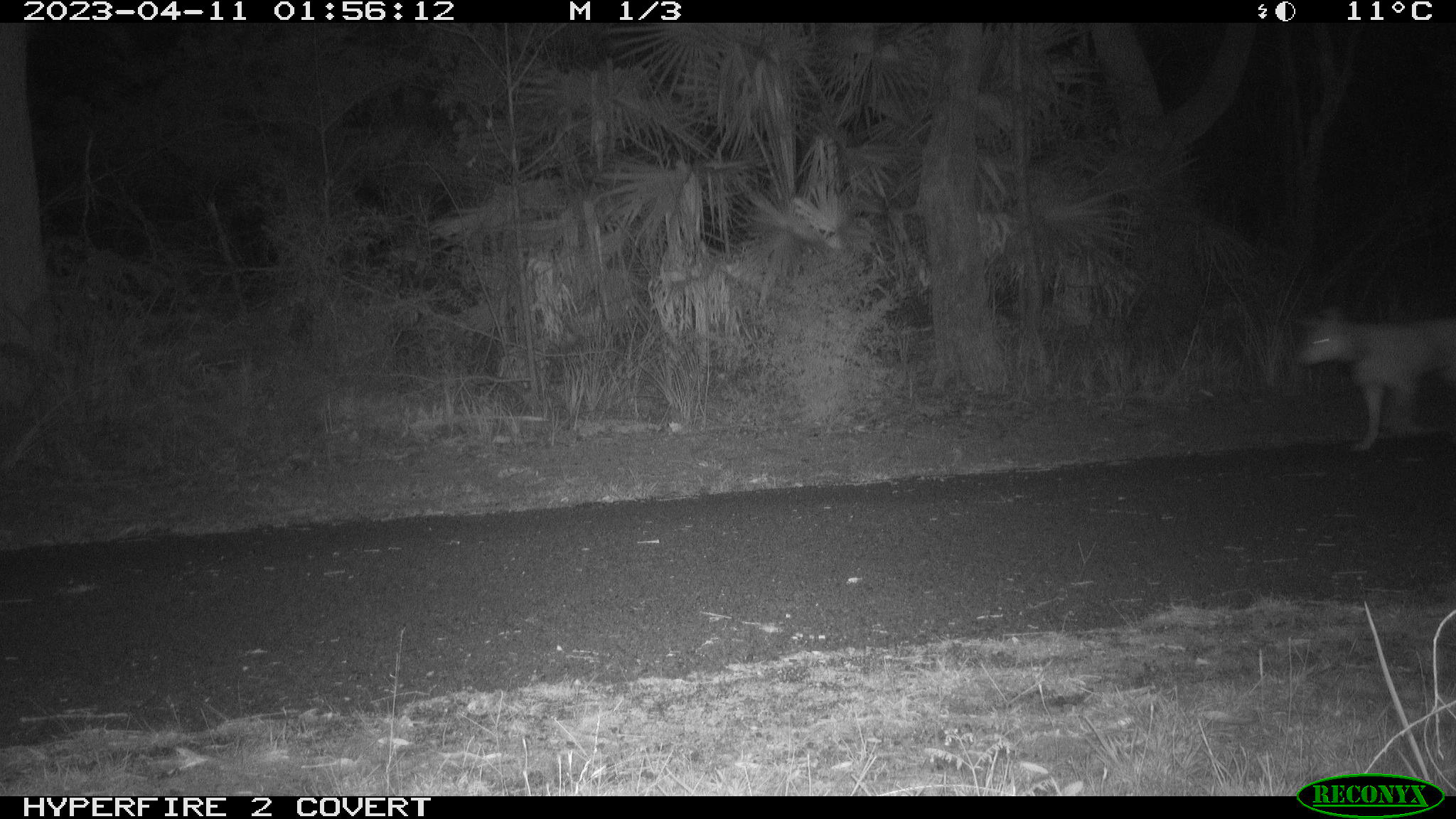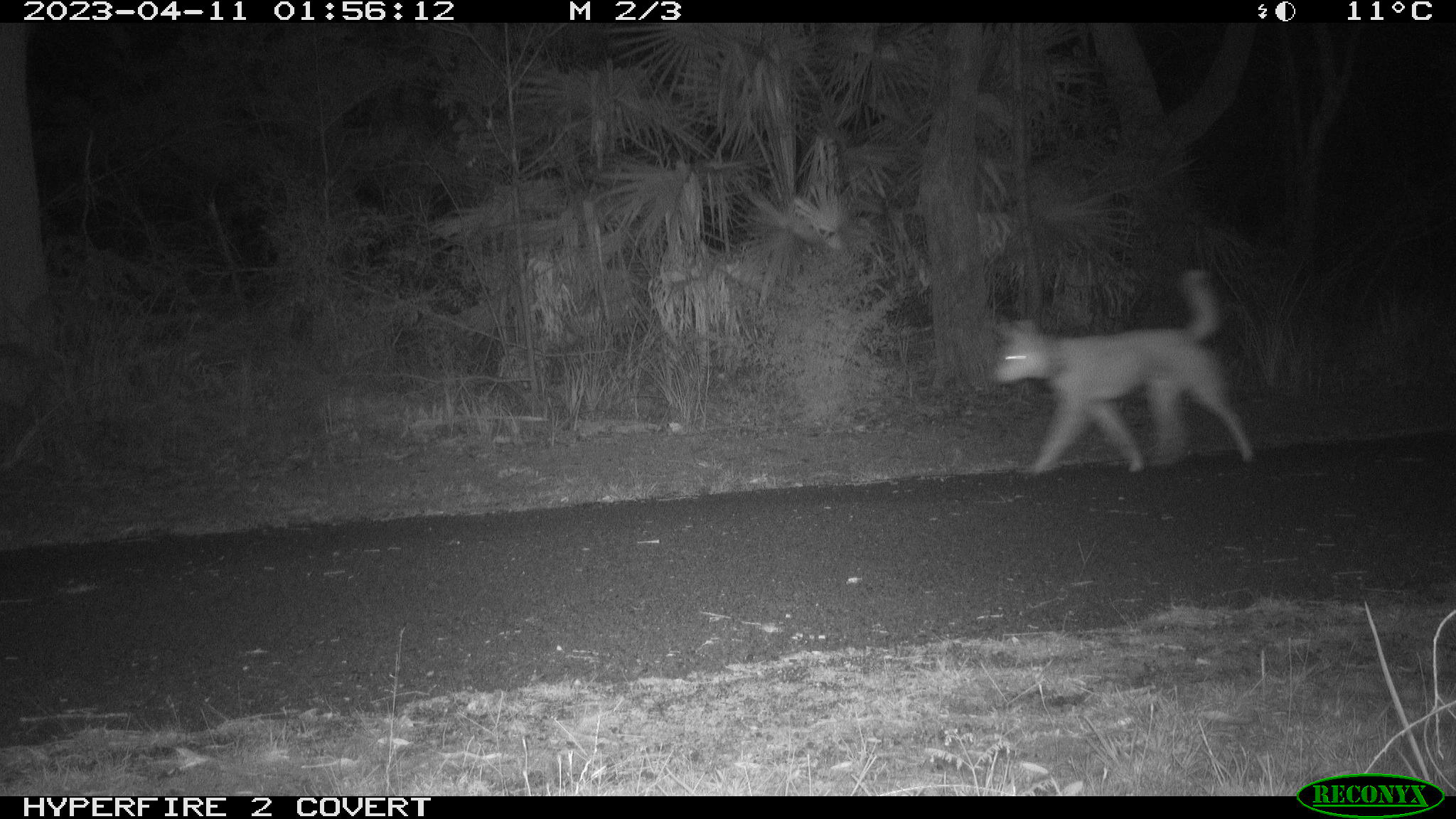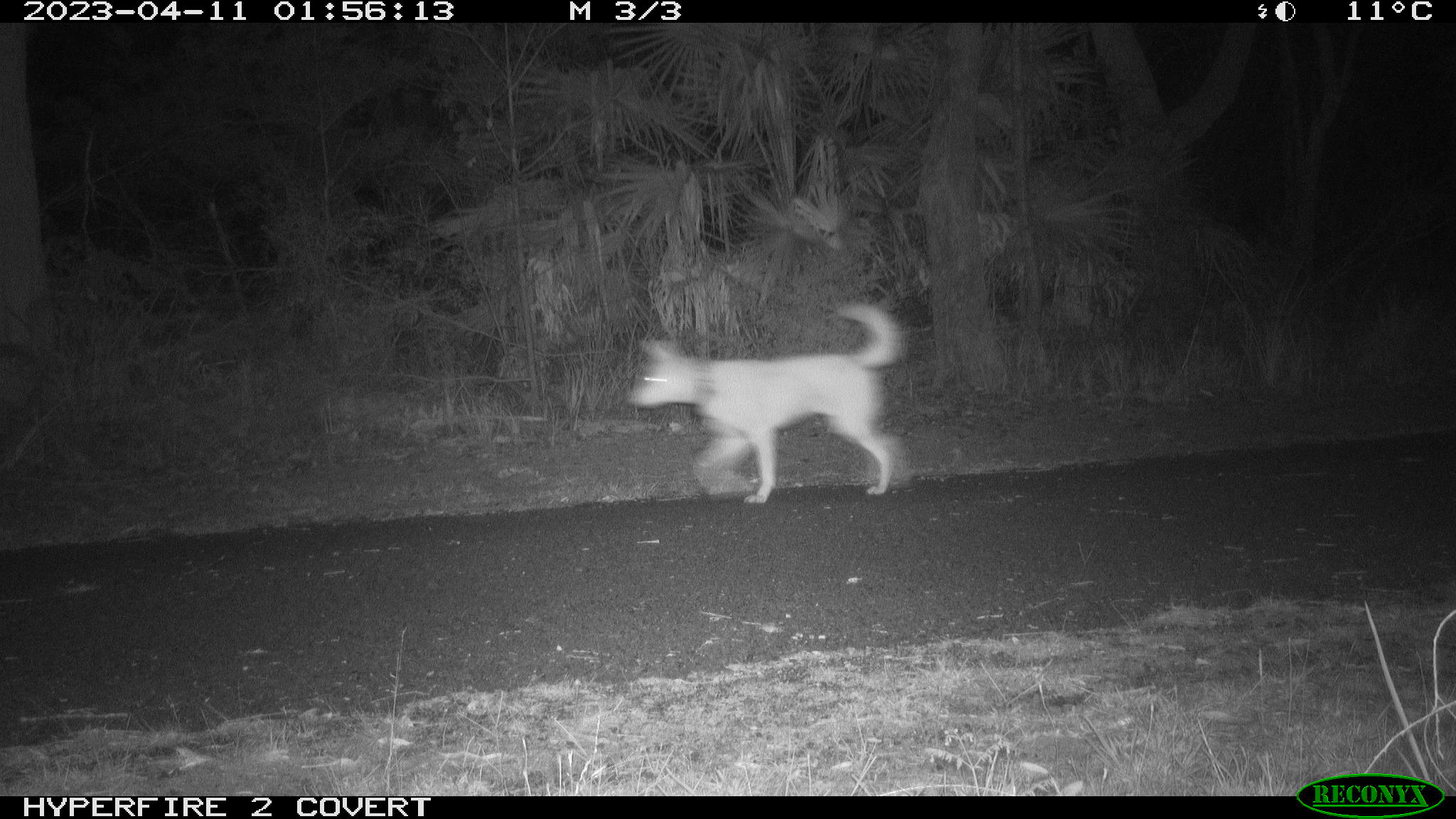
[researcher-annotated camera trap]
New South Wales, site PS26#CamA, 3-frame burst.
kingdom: Animalia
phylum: Chordata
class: Mammalia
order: Carnivora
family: Canidae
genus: Canis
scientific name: Canis familiaris dingo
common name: dingo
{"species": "dingo (Canis familiaris dingo)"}